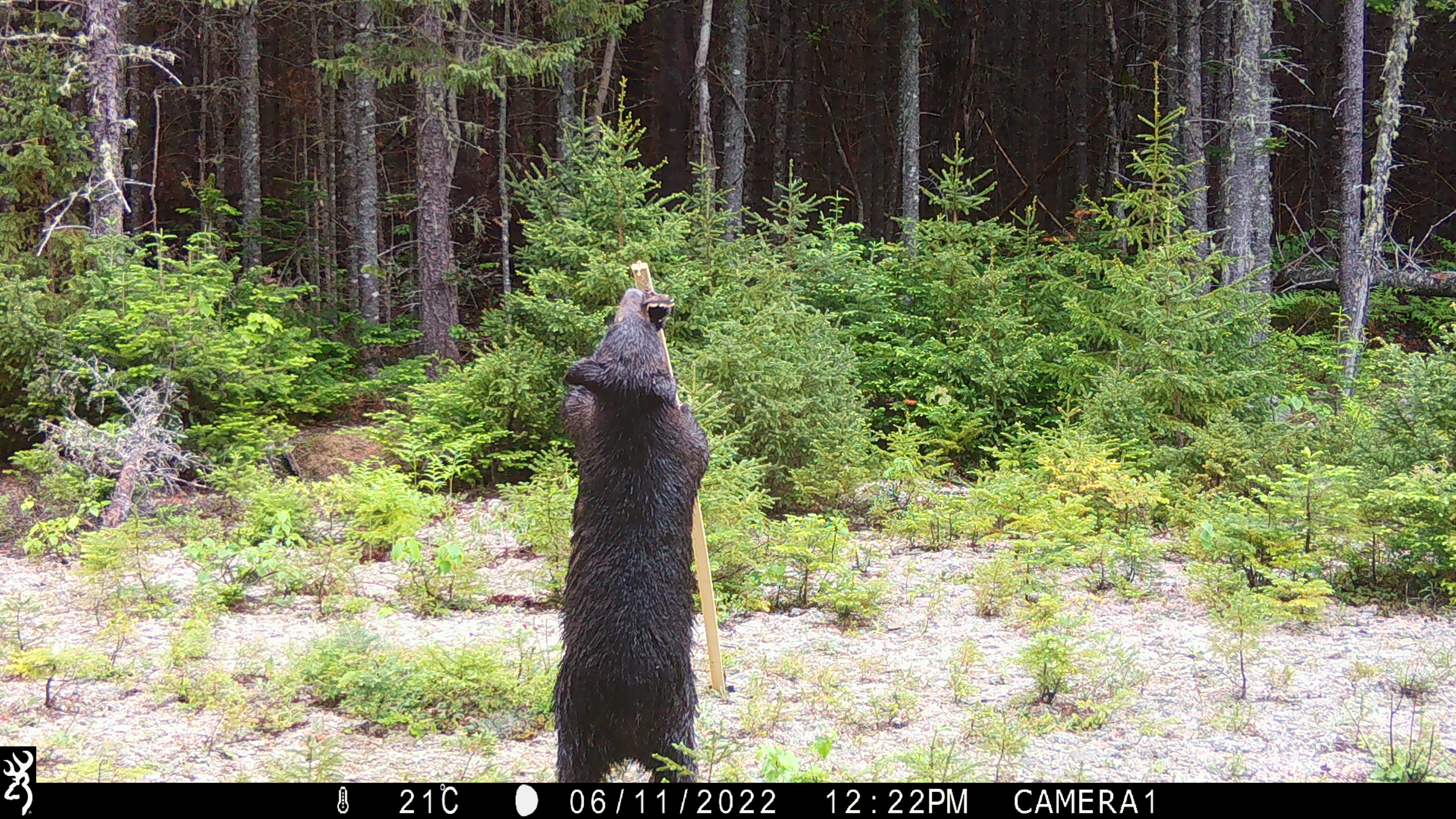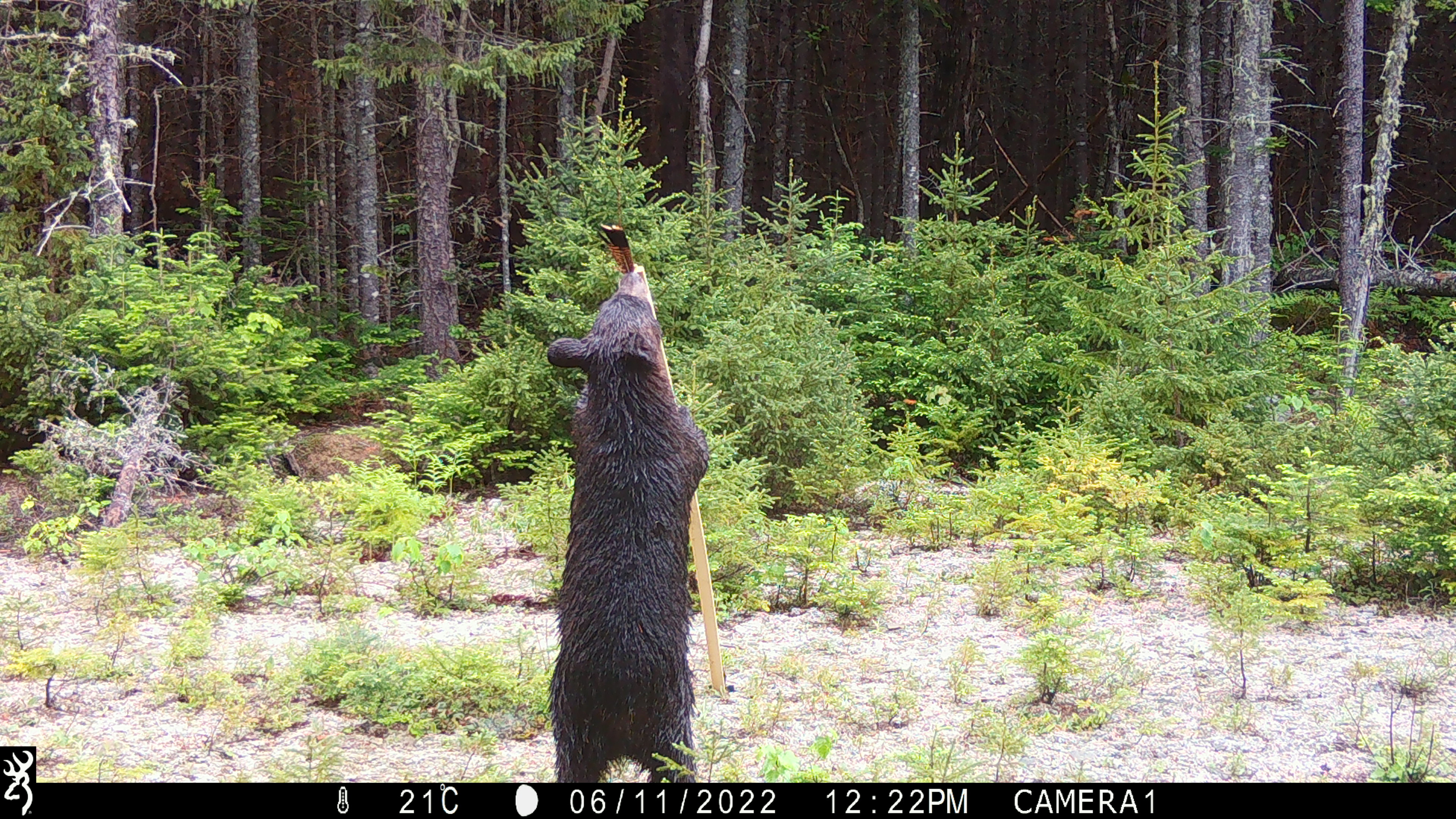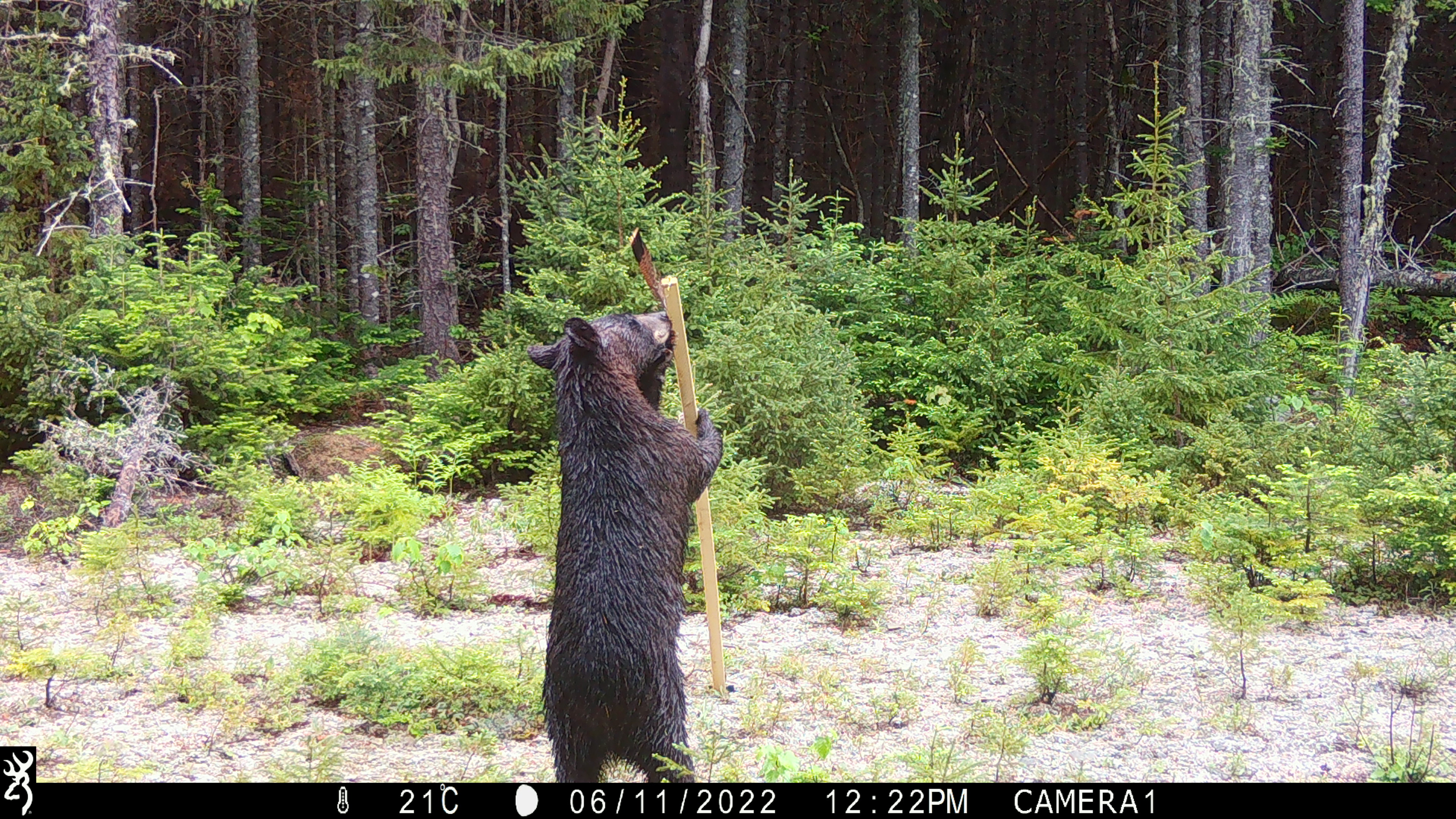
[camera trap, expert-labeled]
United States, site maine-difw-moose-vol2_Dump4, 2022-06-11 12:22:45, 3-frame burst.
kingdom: Animalia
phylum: Chordata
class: Mammalia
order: Carnivora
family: Ursidae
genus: Ursus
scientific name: Ursus americanus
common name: black bear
Black bear (Ursus americanus).